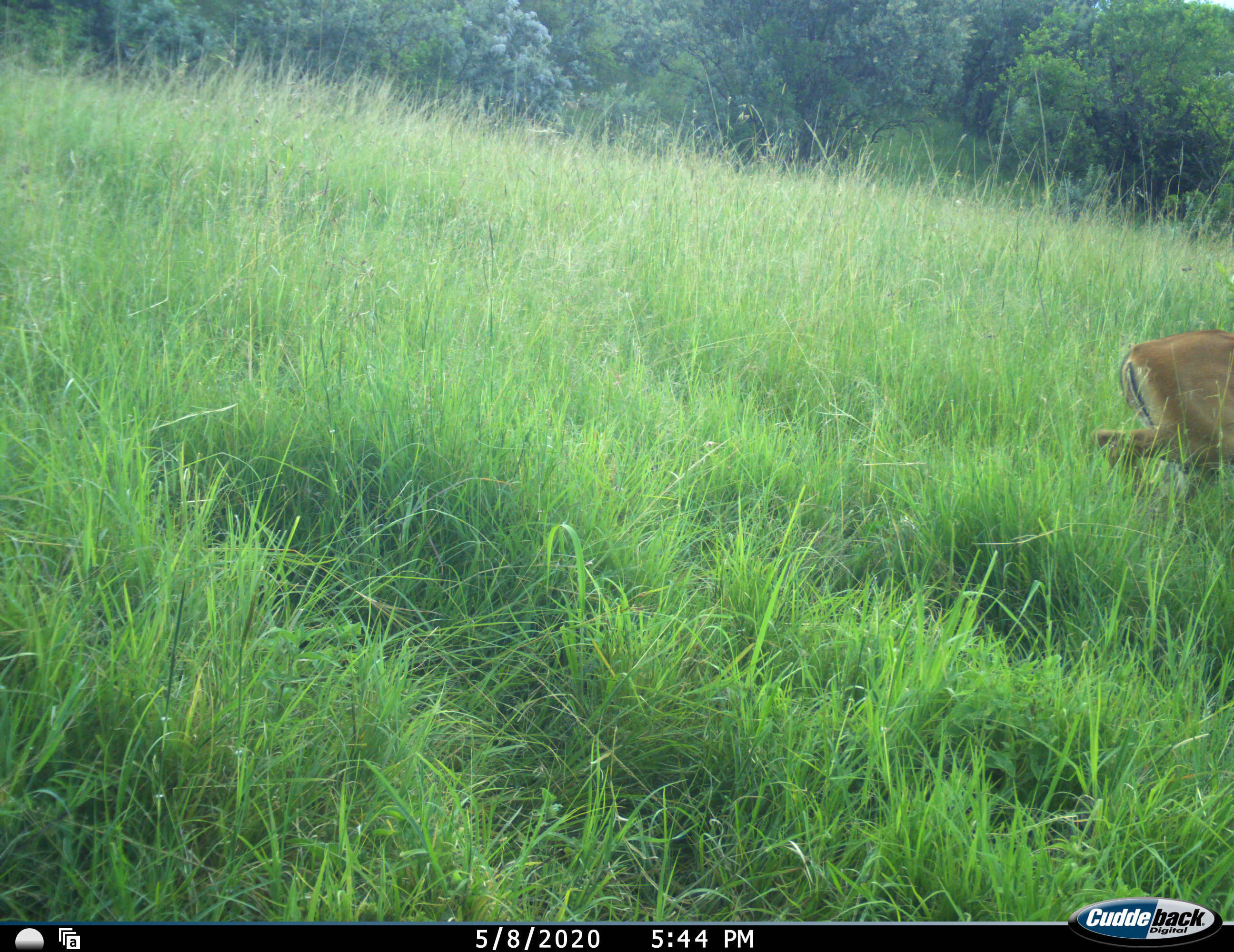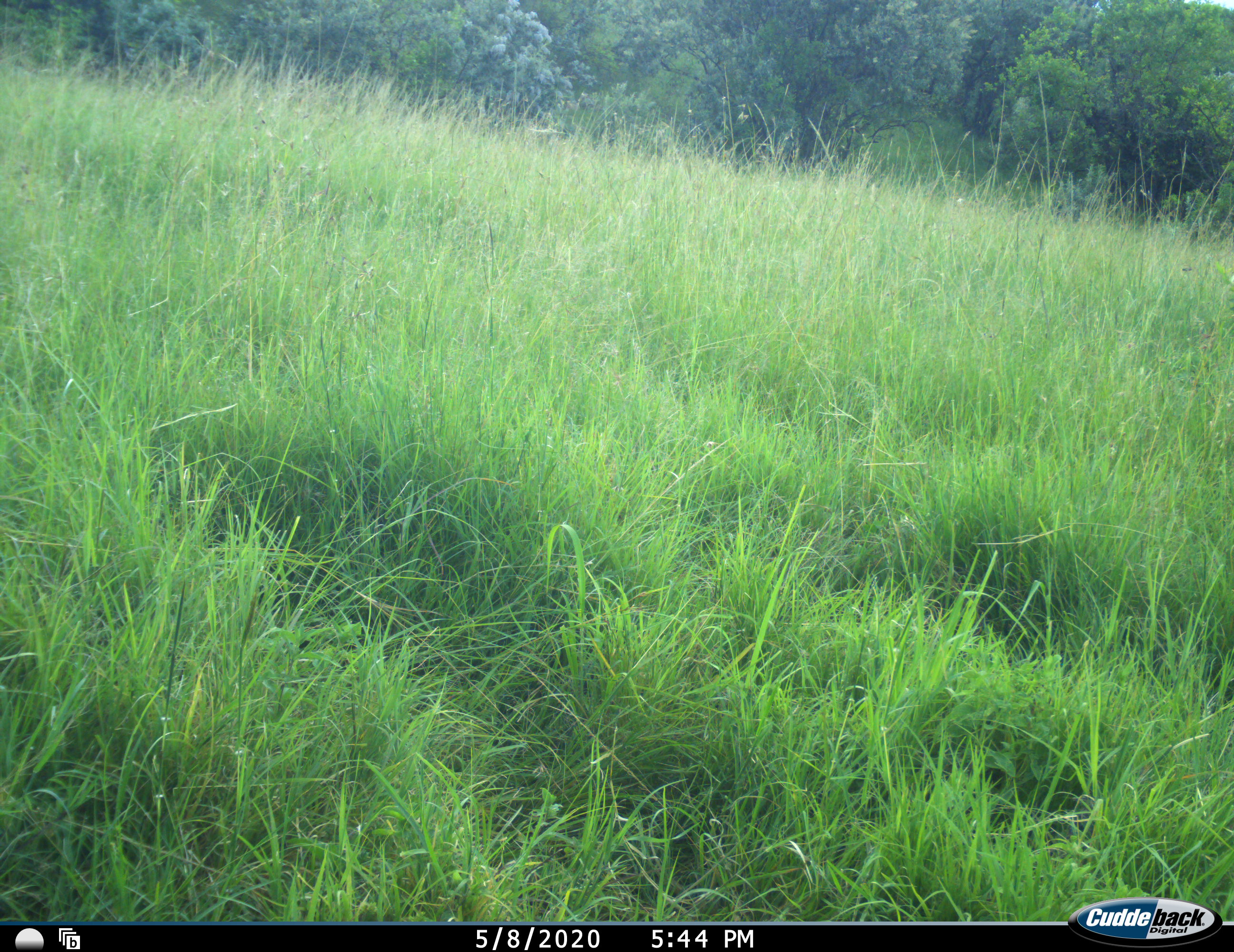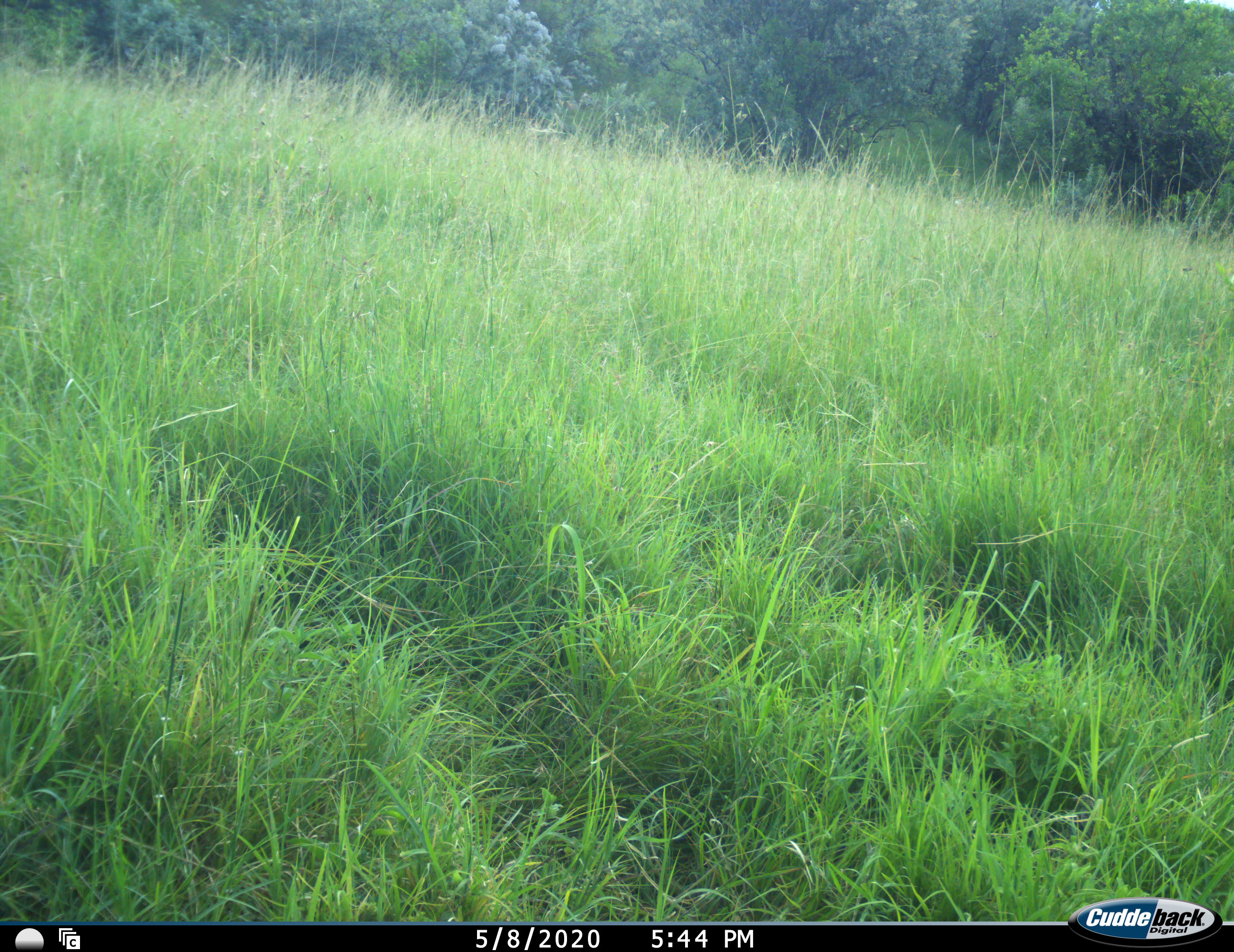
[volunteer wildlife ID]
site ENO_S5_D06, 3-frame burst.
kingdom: Animalia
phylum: Chordata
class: Mammalia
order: Artiodactyla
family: Bovidae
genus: Aepyceros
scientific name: Aepyceros melampus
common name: impala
Impala (Aepyceros melampus), count 1. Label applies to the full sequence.